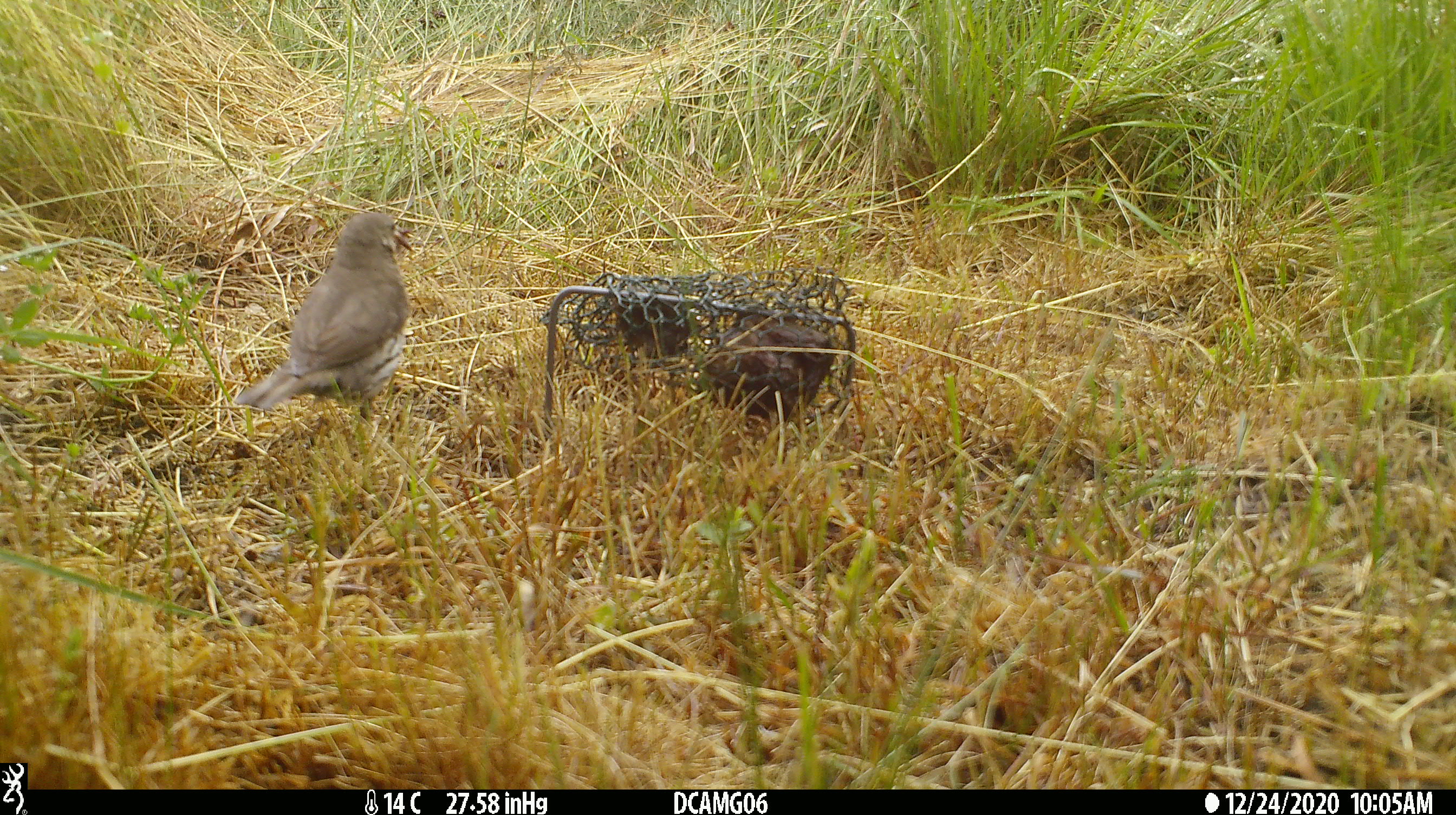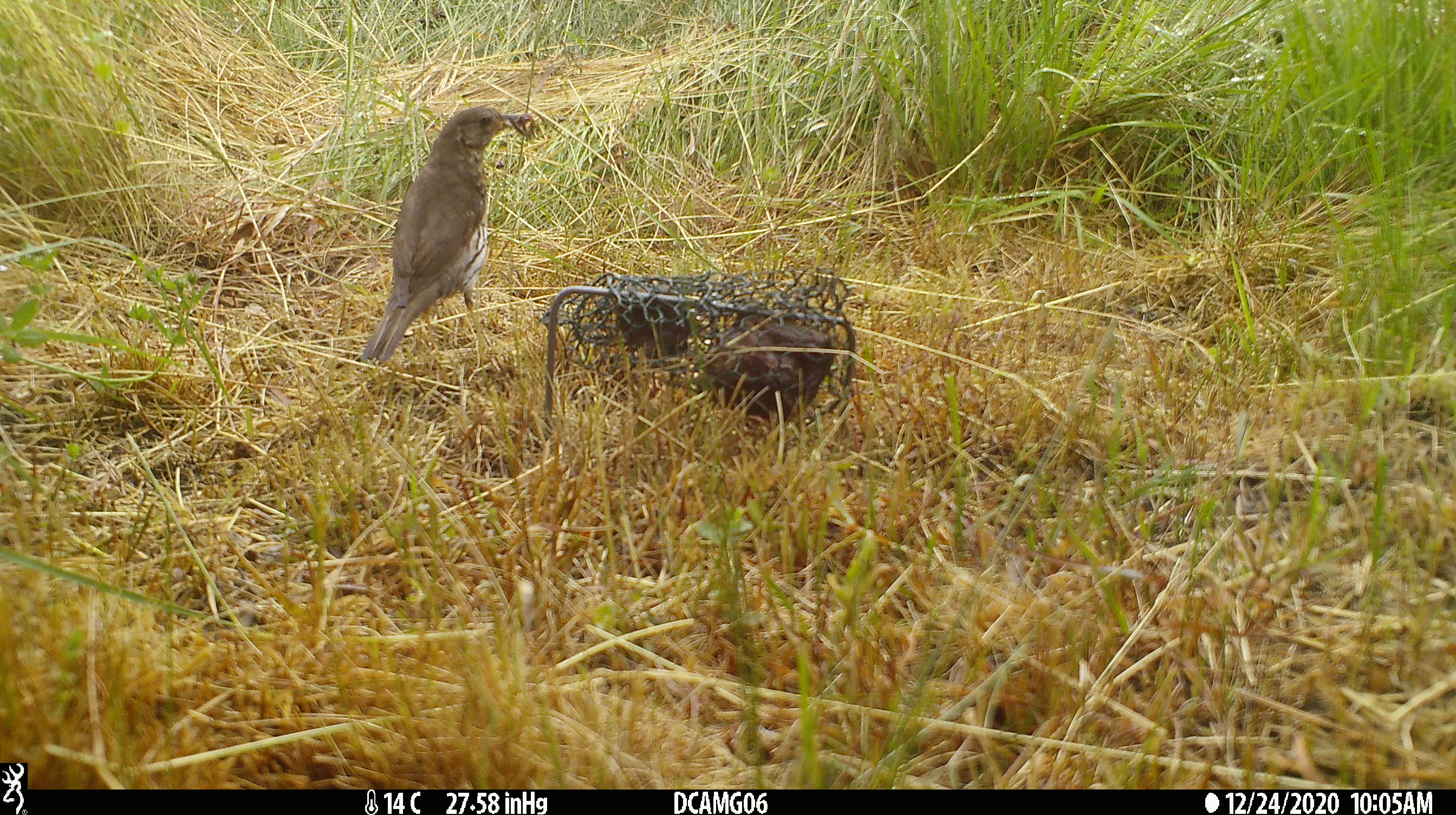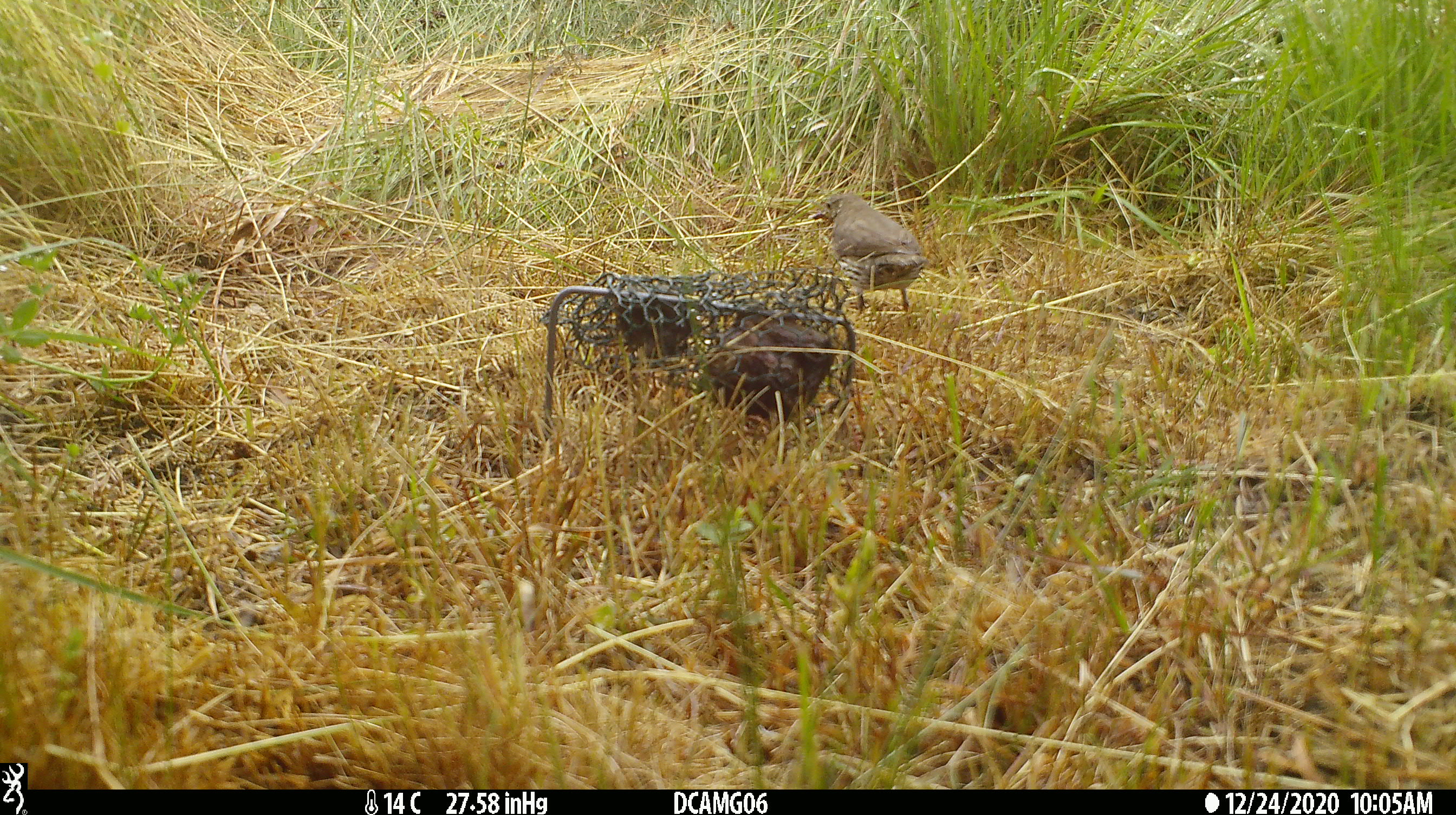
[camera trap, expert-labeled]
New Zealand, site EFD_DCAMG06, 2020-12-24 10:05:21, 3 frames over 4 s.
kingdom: Animalia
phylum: Chordata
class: Aves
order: Passeriformes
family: Turdidae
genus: Turdus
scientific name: Turdus philomelos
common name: song thrush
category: thrush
Thrush (song thrush) (Turdus philomelos).